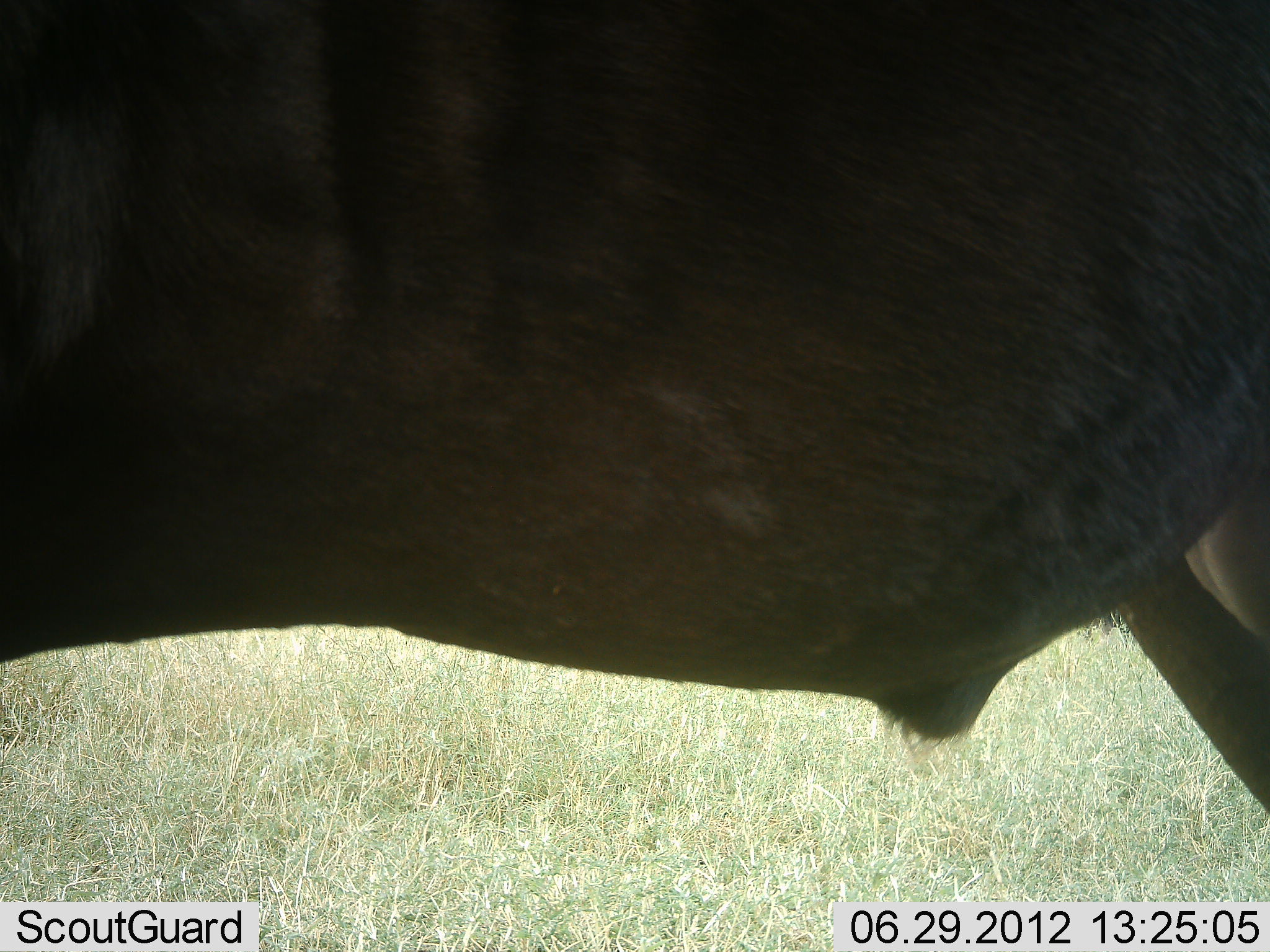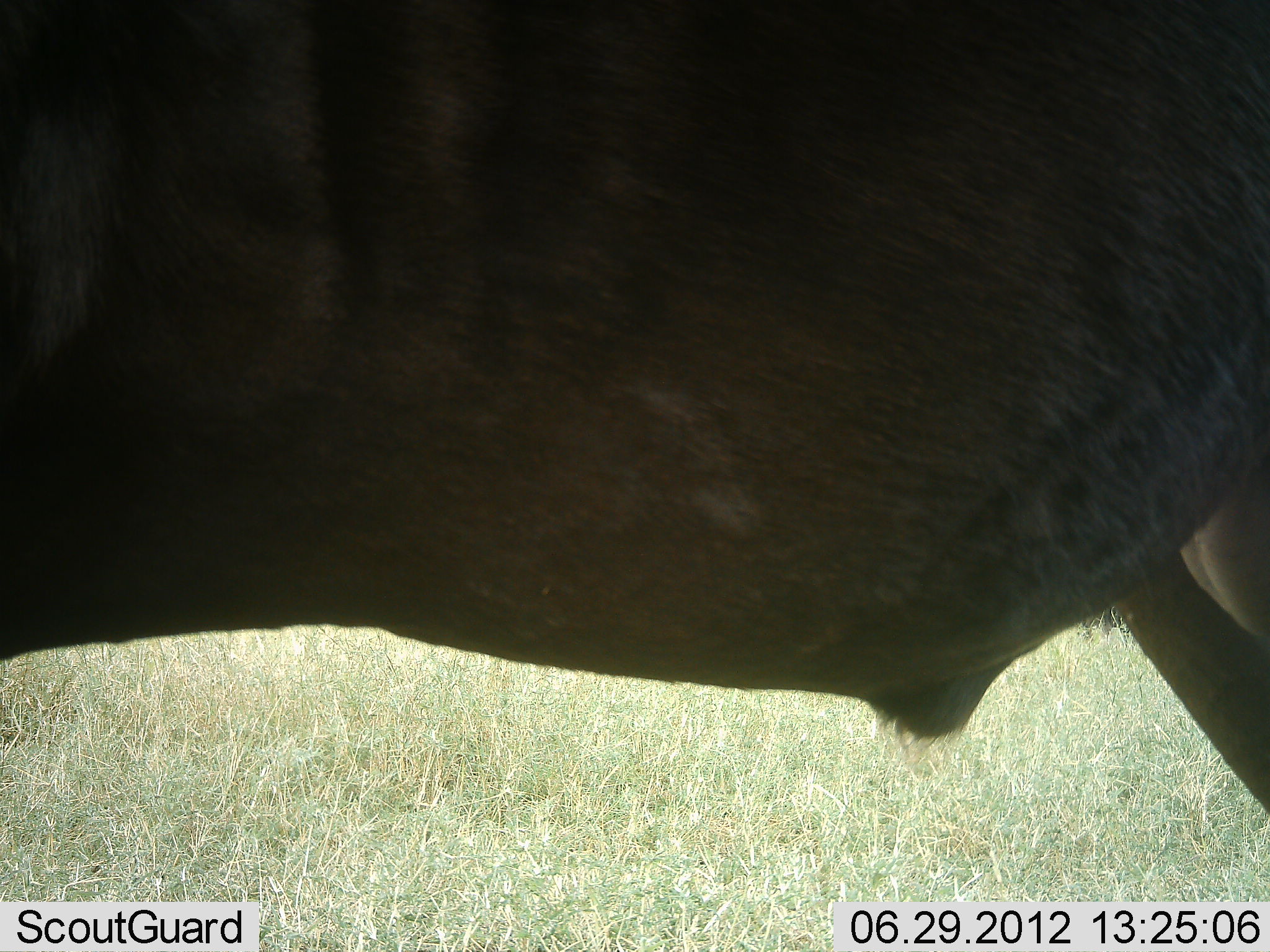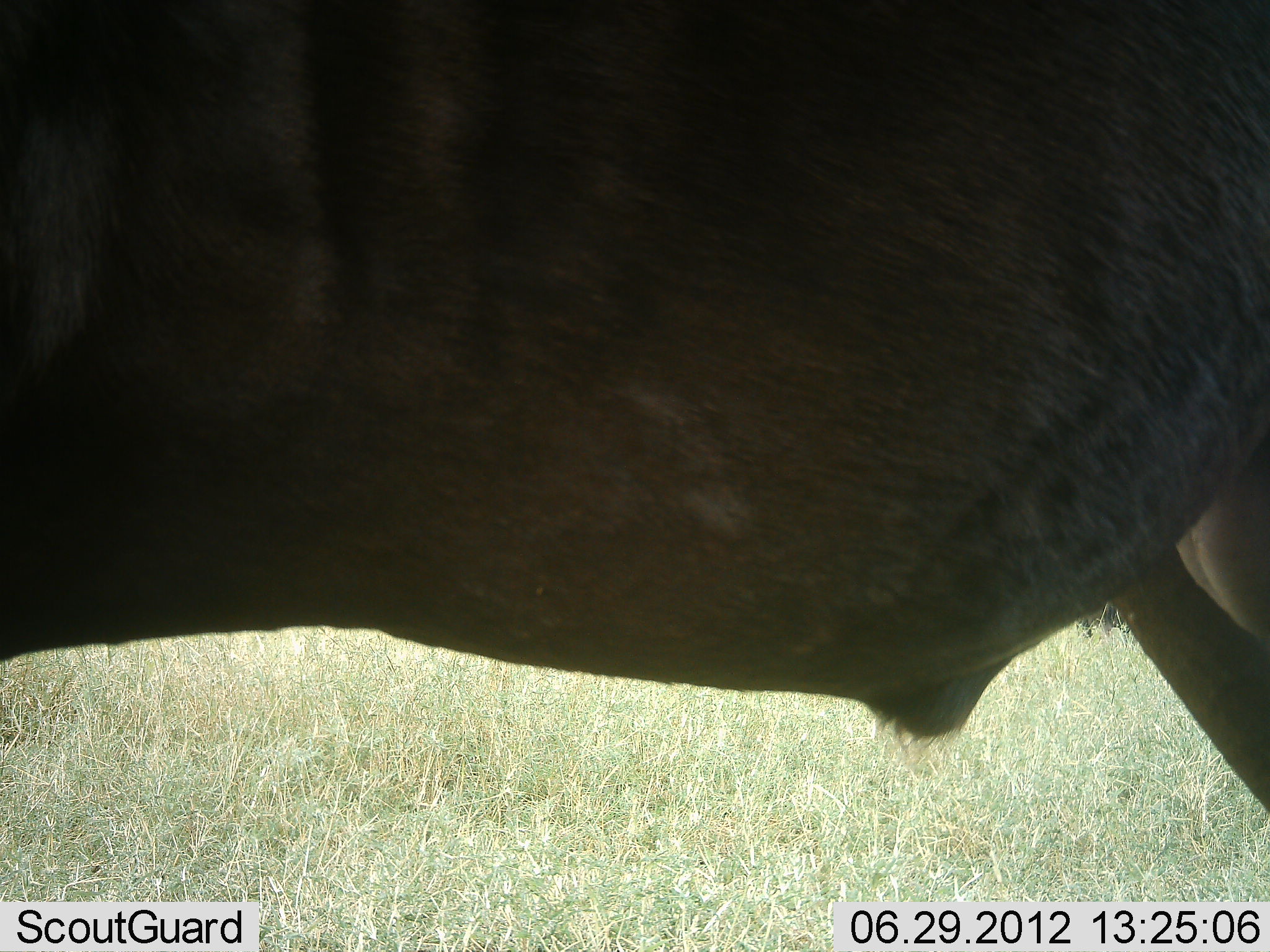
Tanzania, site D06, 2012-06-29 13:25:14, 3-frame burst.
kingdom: Animalia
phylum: Chordata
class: Mammalia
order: Artiodactyla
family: Bovidae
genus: Connochaetes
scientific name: Connochaetes taurinus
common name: blue wildebeest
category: wildebeest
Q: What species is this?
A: Wildebeest (blue wildebeest) (Connochaetes taurinus).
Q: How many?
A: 1.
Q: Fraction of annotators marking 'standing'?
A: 100%.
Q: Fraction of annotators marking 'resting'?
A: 0%.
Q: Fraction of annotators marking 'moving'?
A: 0%.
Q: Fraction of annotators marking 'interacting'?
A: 0%.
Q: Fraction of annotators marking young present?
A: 0%.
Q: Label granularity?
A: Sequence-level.